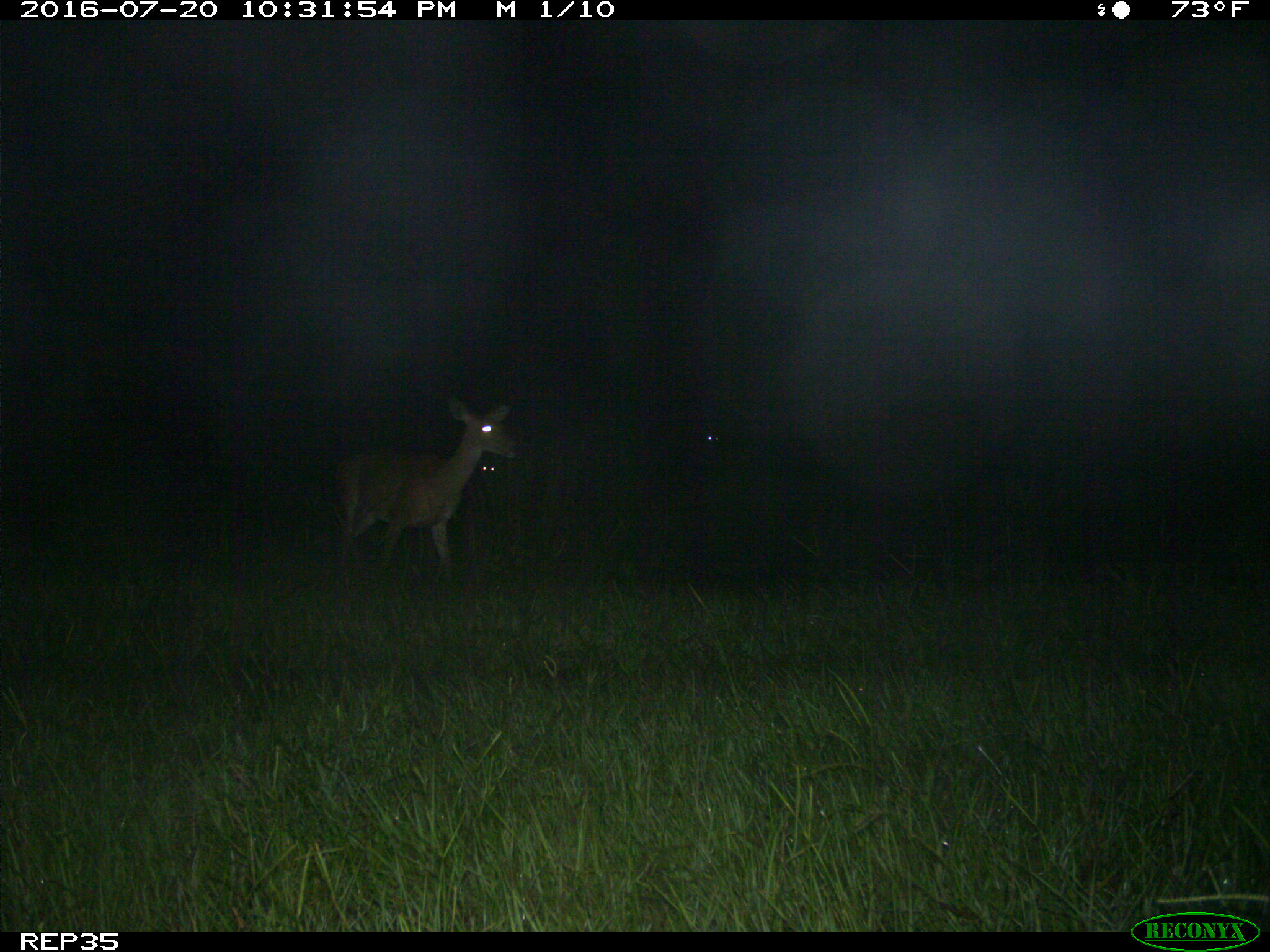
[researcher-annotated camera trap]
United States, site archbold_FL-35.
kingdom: Animalia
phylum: Chordata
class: Mammalia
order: Artiodactyla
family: Cervidae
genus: Odocoileus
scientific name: Odocoileus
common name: deer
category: unidentified deer